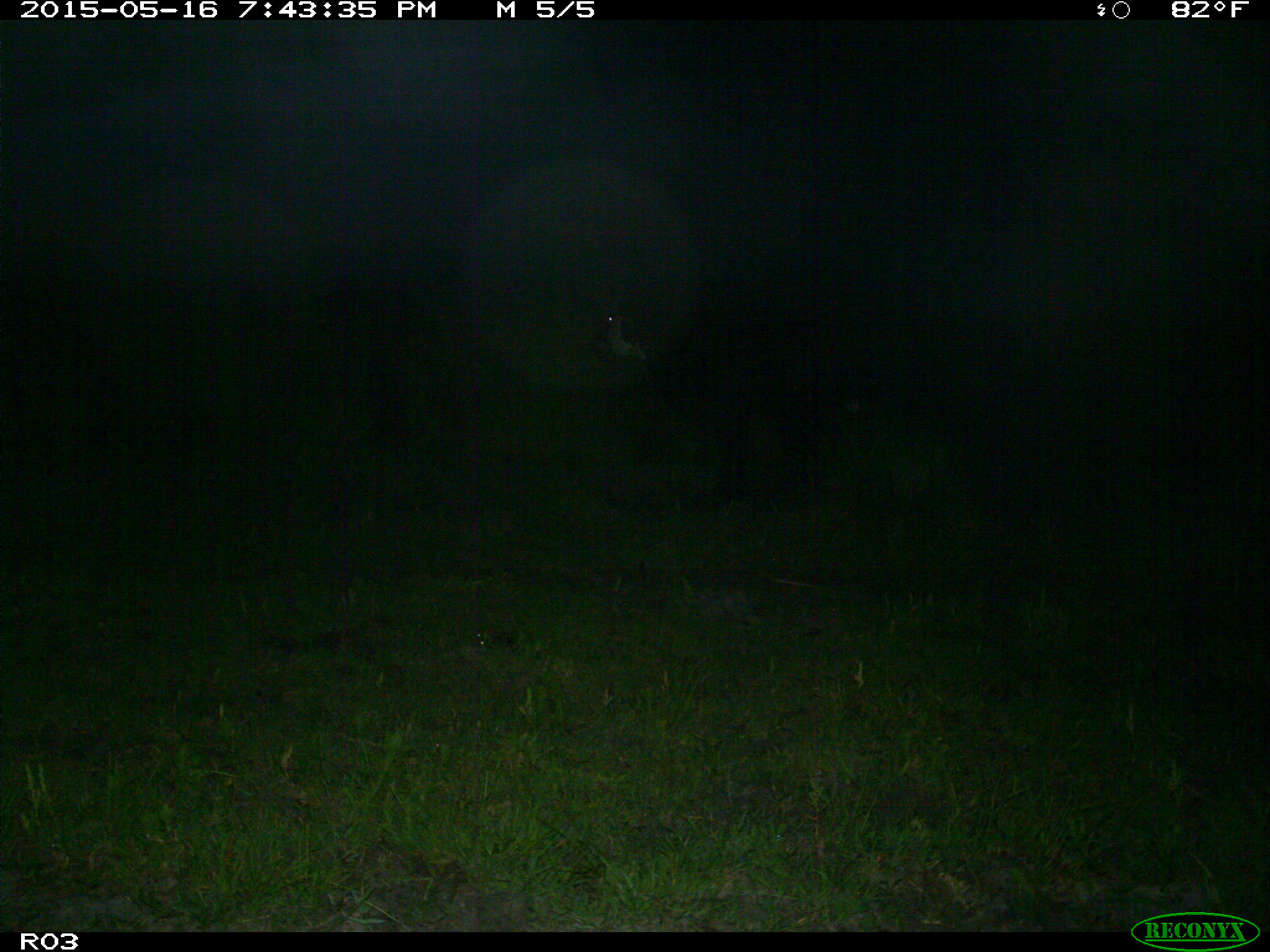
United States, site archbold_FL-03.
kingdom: Animalia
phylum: Chordata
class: Mammalia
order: Artiodactyla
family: Bovidae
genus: Bos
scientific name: Bos taurus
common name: domestic cow